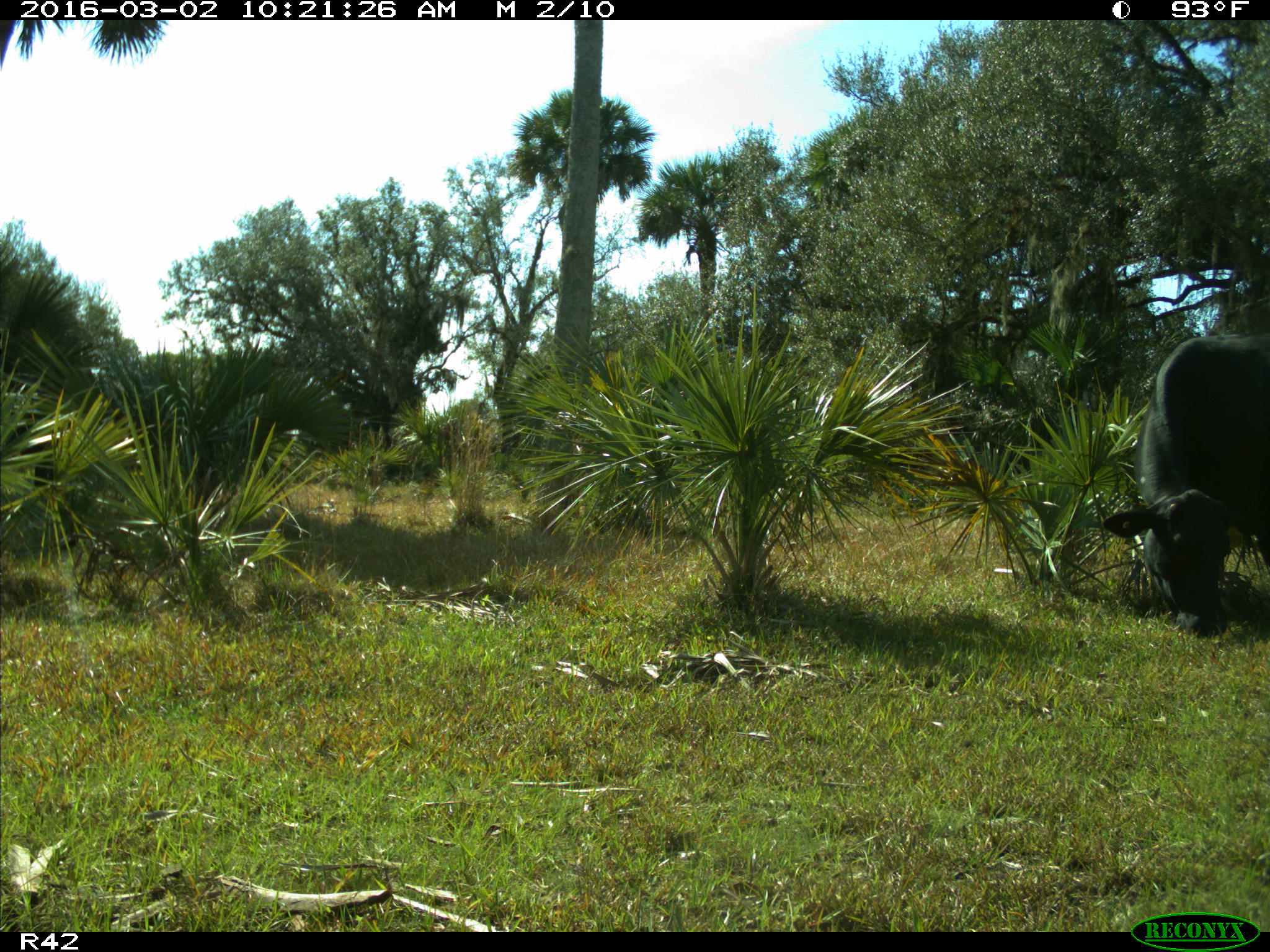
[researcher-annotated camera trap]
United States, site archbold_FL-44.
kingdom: Animalia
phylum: Chordata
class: Mammalia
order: Artiodactyla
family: Bovidae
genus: Bos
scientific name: Bos taurus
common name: domestic cow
Bos taurus (domestic cow).